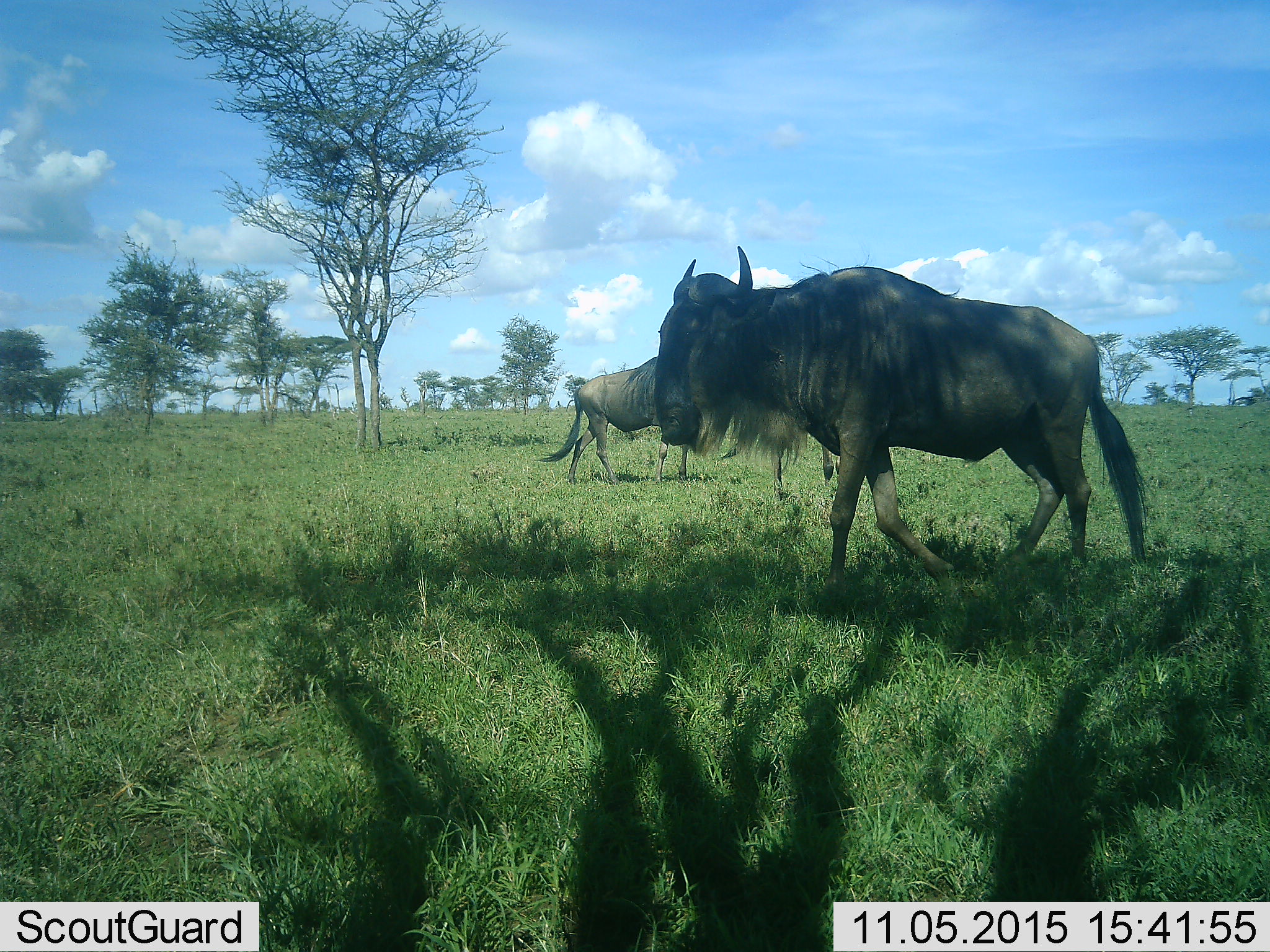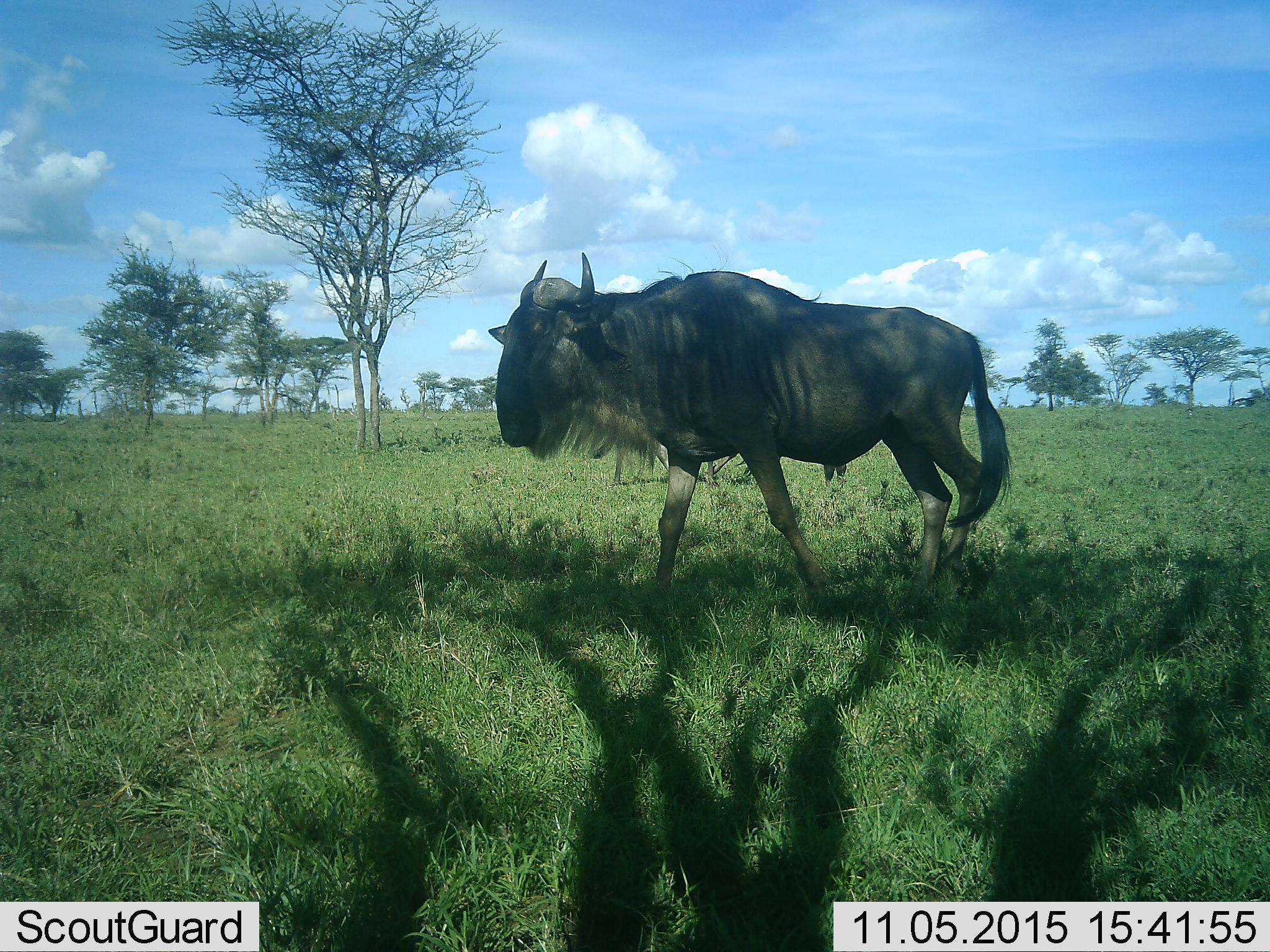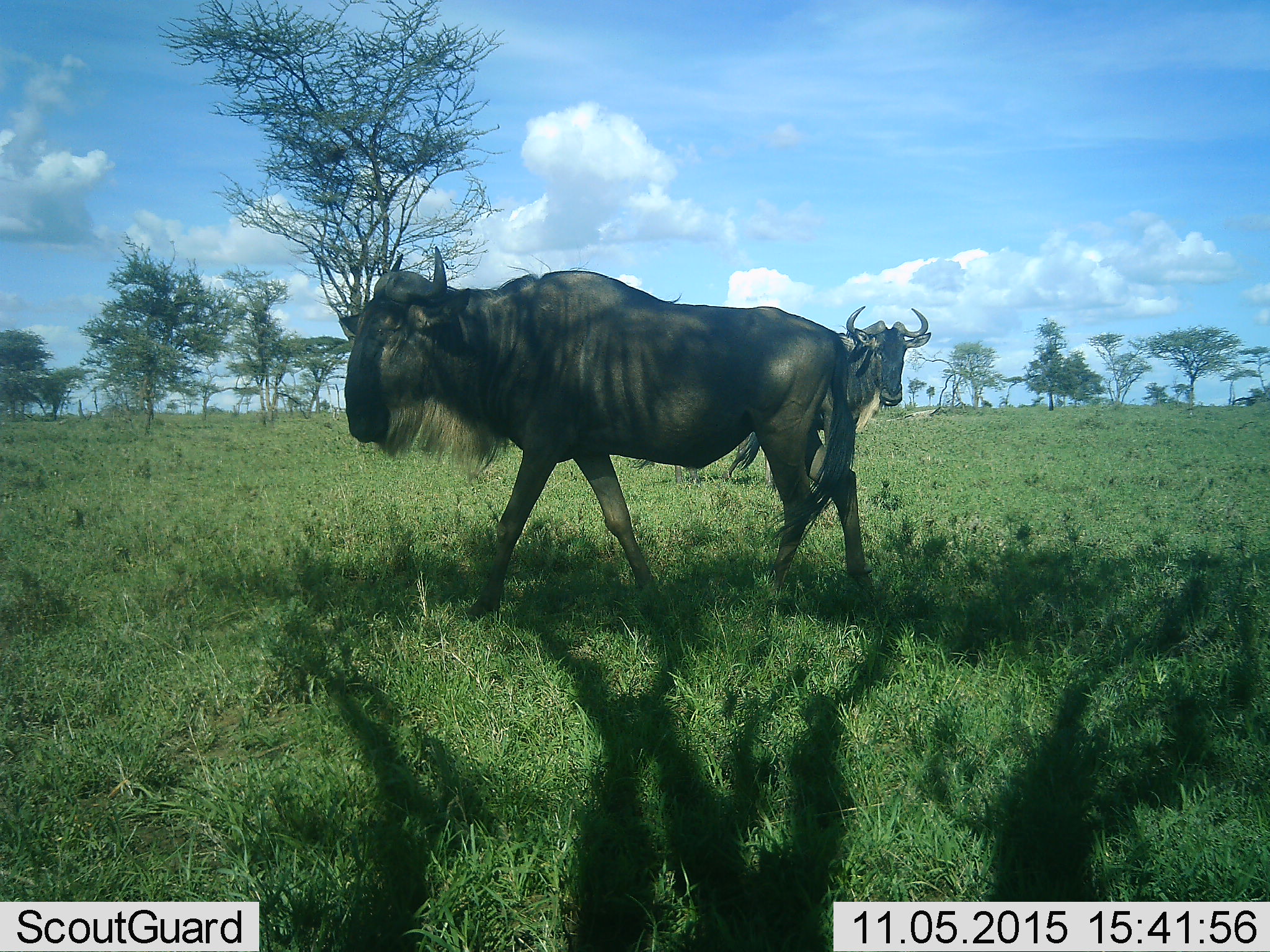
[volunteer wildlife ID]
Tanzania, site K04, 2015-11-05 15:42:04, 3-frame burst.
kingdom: Animalia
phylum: Chordata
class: Mammalia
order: Artiodactyla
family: Bovidae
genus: Connochaetes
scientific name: Connochaetes taurinus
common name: blue wildebeest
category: wildebeest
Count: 2.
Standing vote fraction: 25%.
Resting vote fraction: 0%.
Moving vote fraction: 75%.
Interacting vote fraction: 0%.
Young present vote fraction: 0%.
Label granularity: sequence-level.